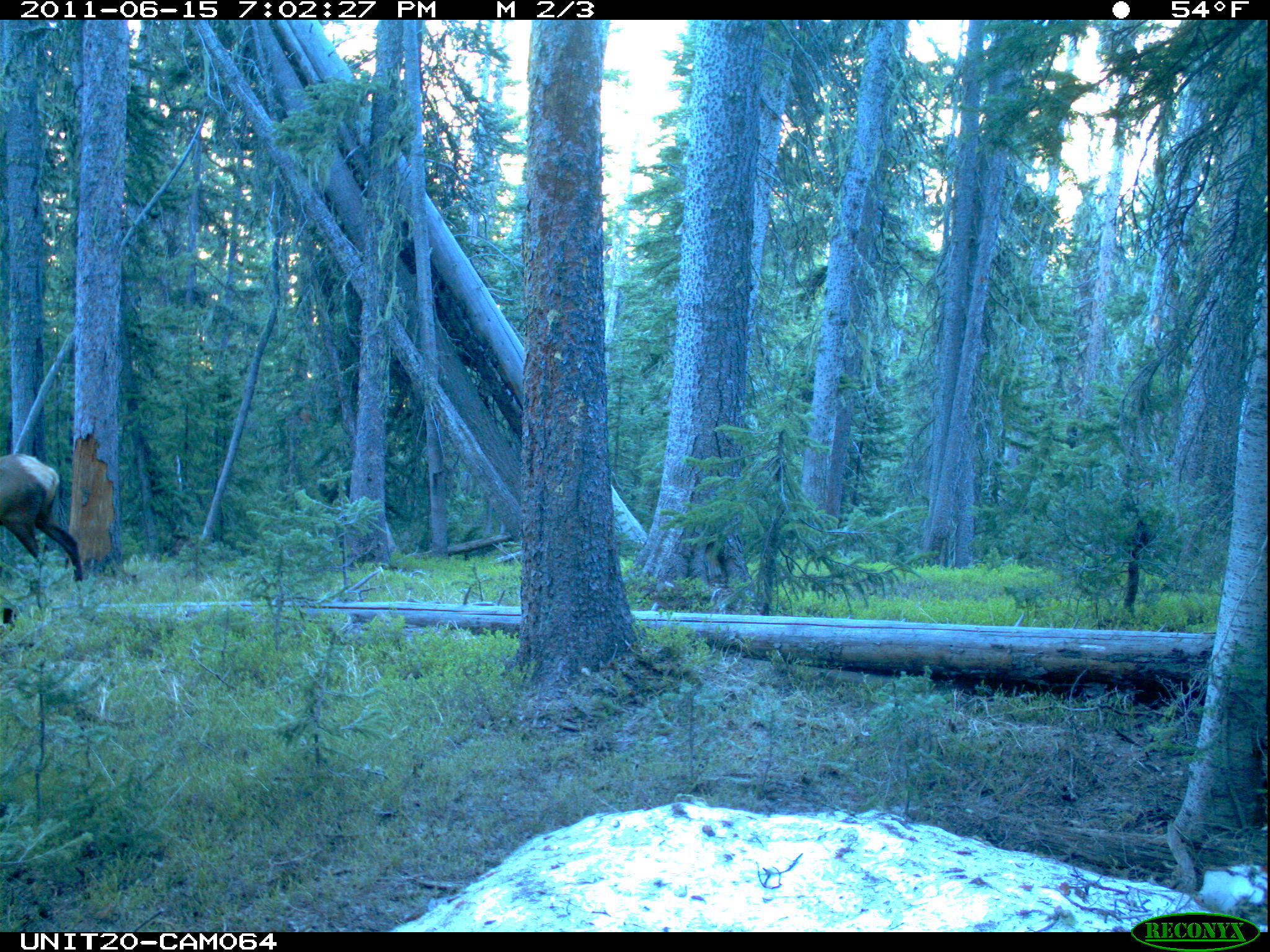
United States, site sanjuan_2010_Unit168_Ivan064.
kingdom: Animalia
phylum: Chordata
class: Mammalia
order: Artiodactyla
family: Cervidae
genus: Cervus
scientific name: Cervus elaphus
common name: red deer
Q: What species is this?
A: Cervus elaphus (red deer).